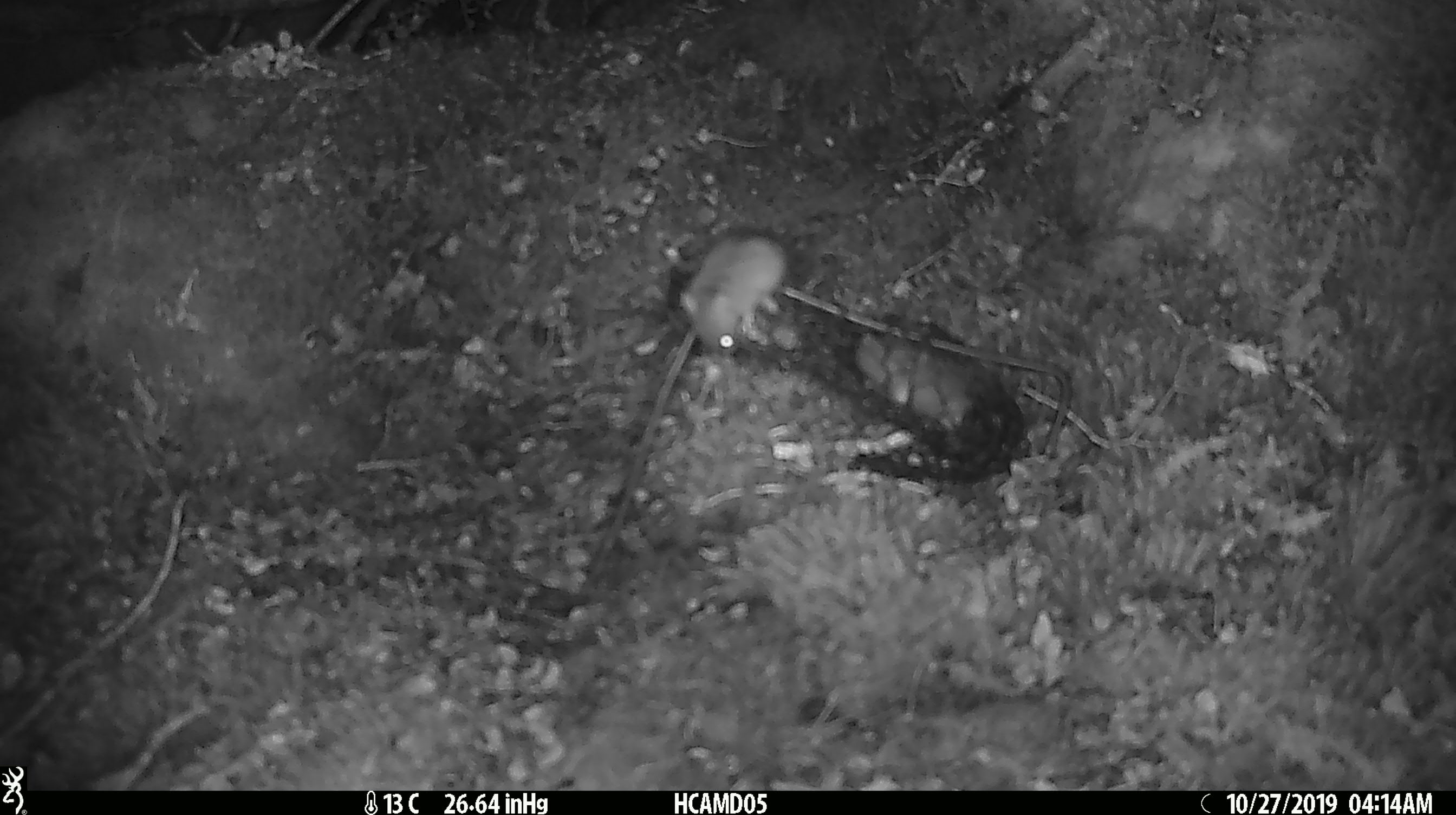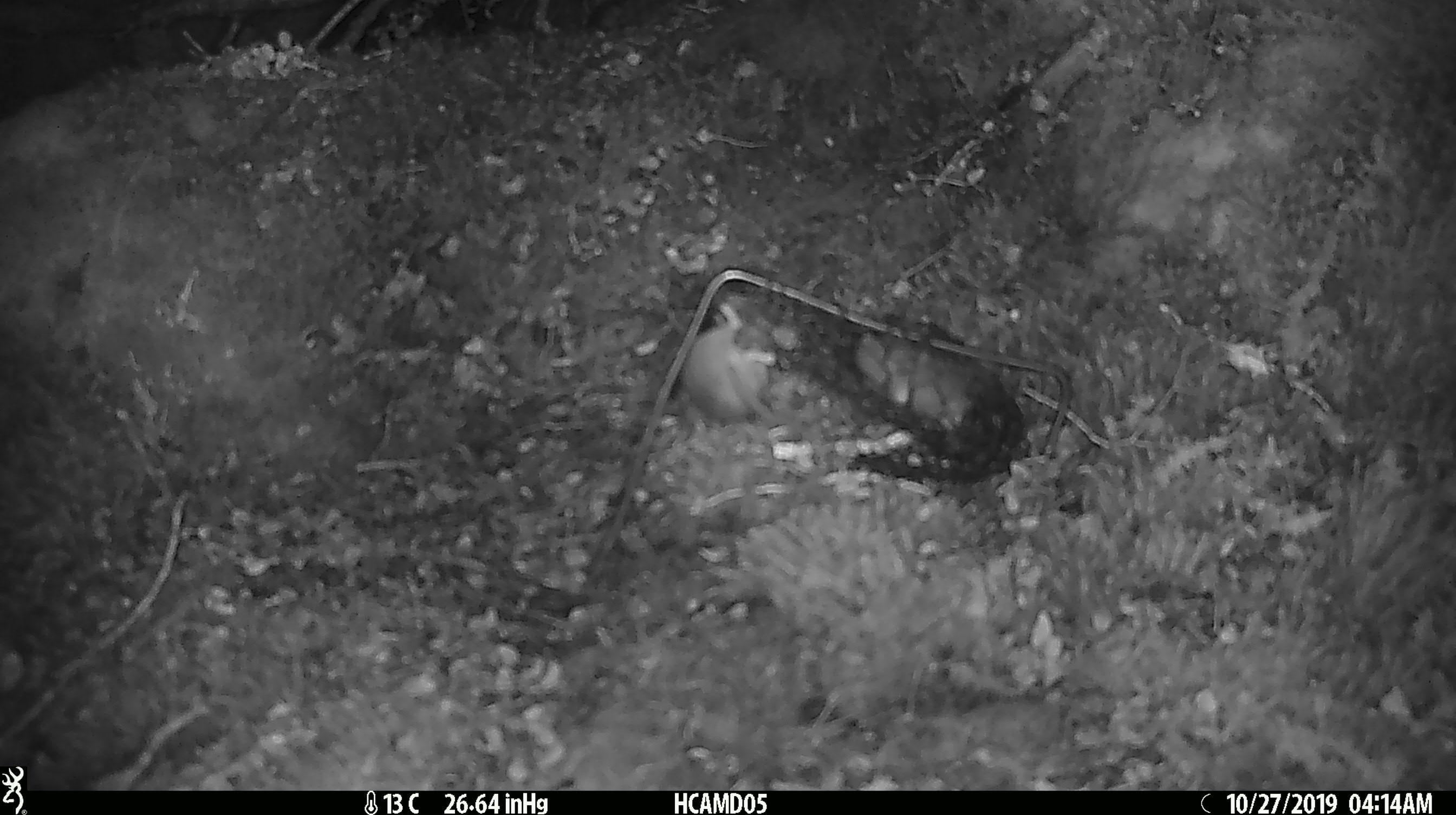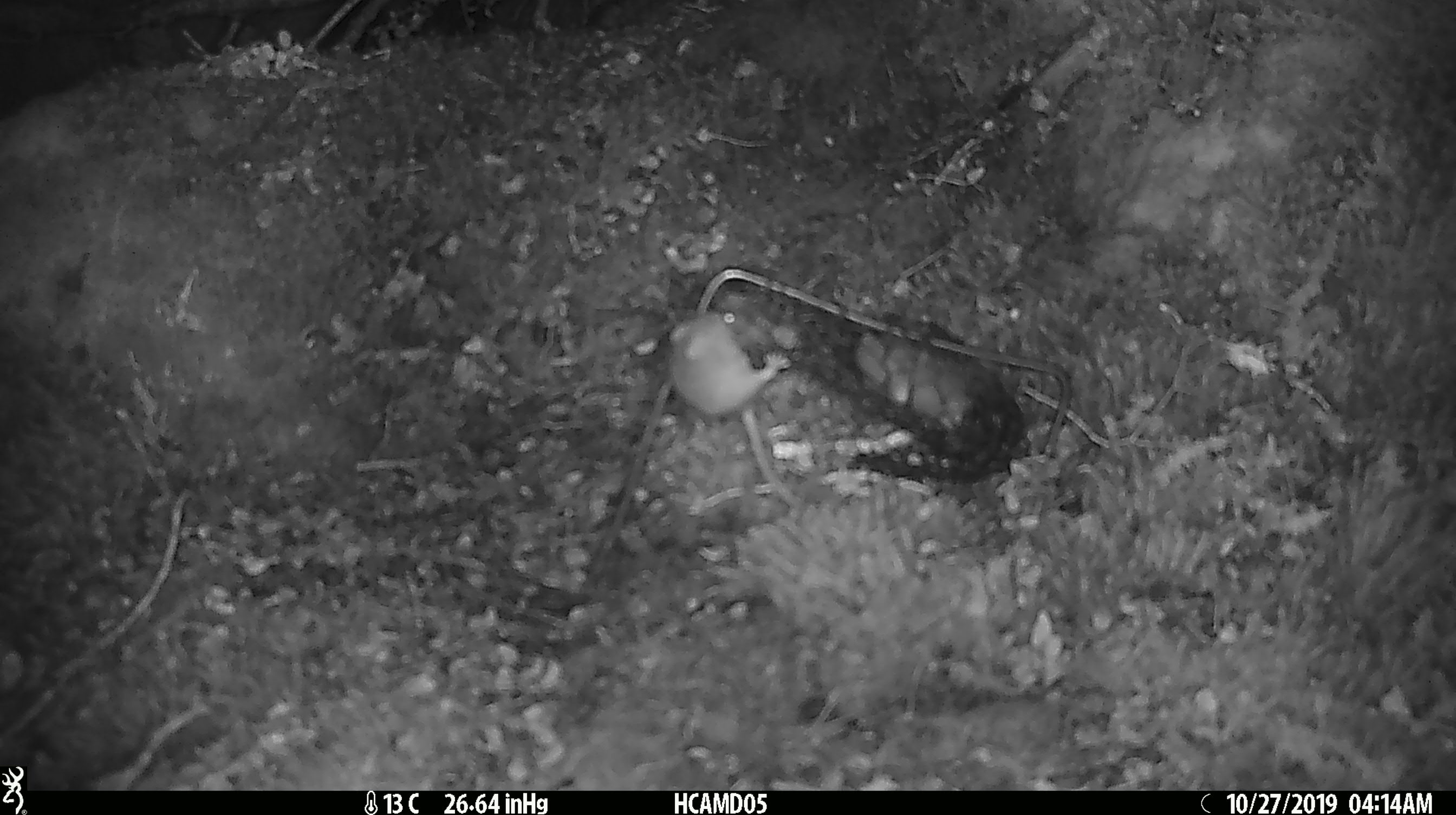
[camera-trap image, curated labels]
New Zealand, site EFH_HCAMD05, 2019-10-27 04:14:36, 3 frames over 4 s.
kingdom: Animalia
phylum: Chordata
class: Mammalia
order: Rodentia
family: Muridae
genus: Mus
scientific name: Mus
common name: mouse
Mouse (Mus).